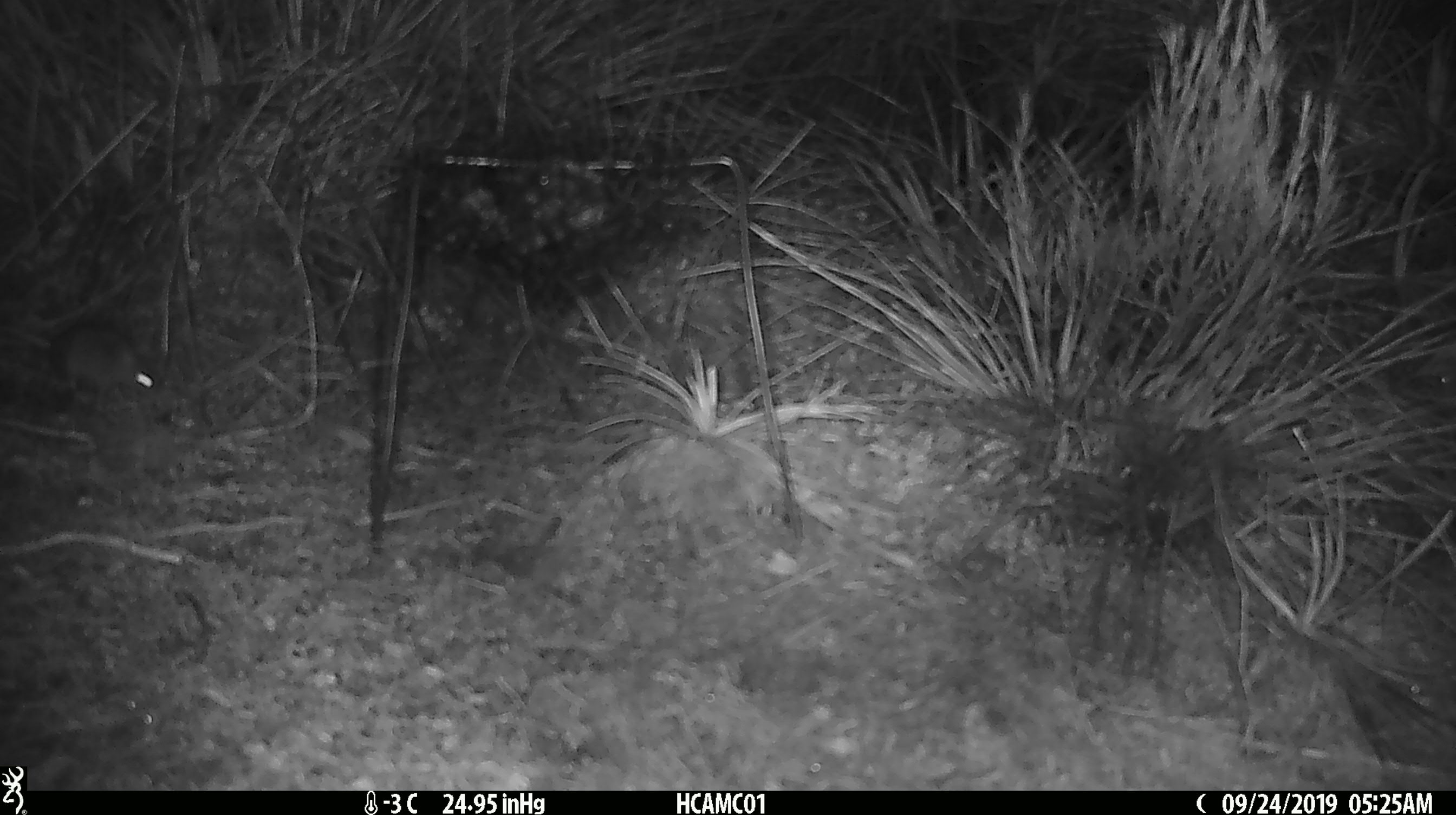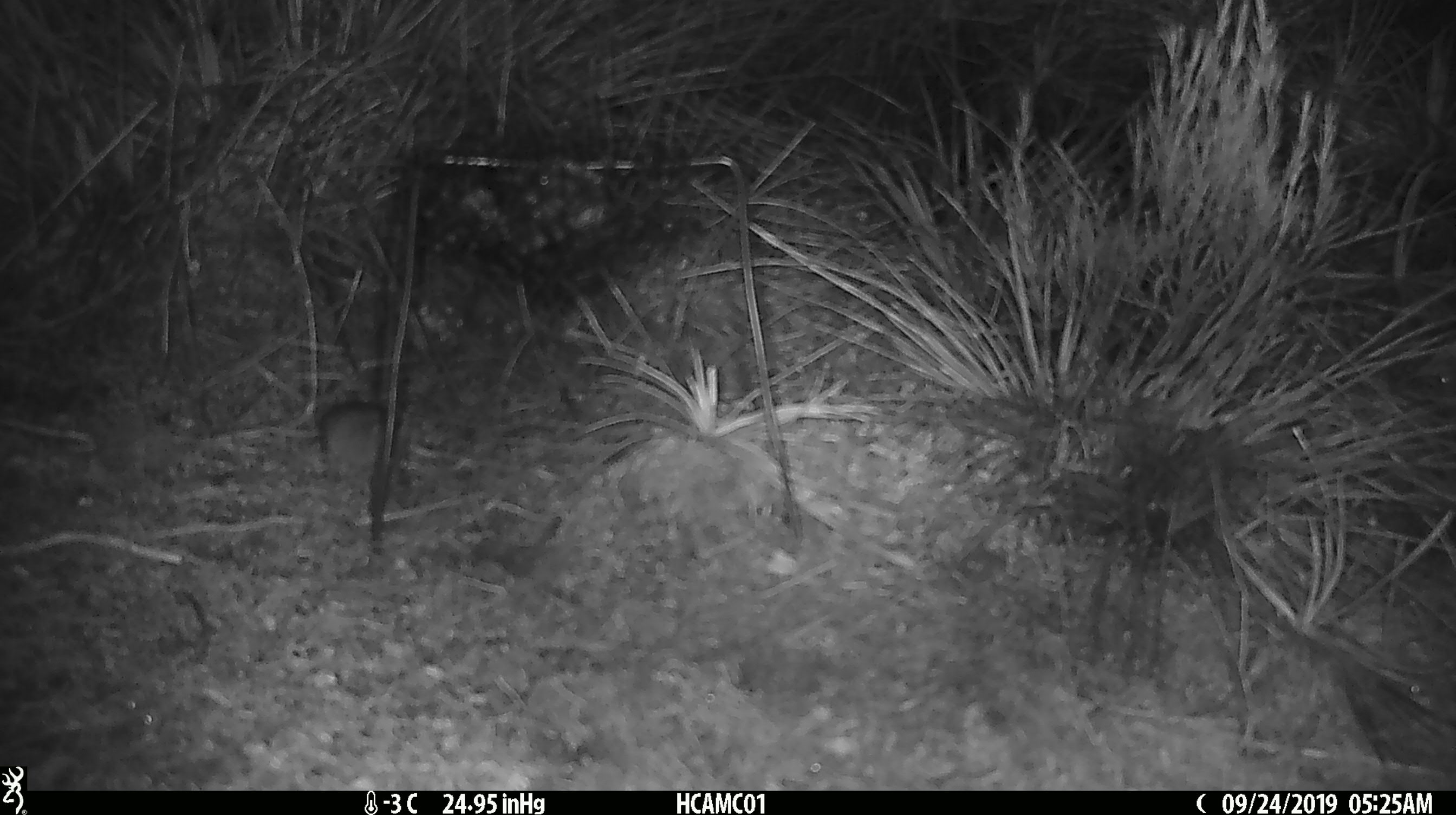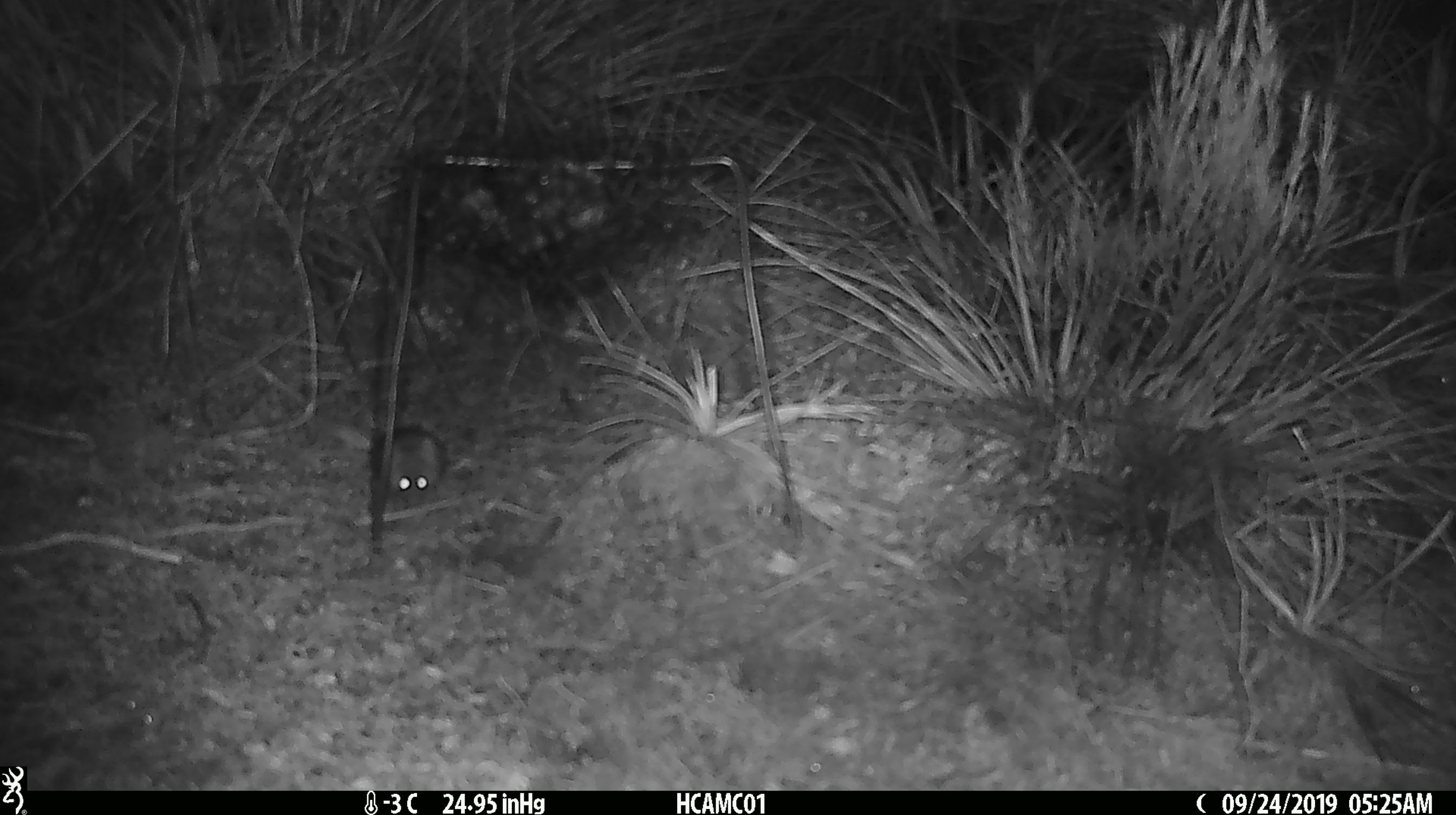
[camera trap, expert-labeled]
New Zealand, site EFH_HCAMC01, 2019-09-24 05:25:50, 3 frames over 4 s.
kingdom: Animalia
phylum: Chordata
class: Mammalia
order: Rodentia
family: Muridae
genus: Mus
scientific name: Mus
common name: mouse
Mouse (Mus).